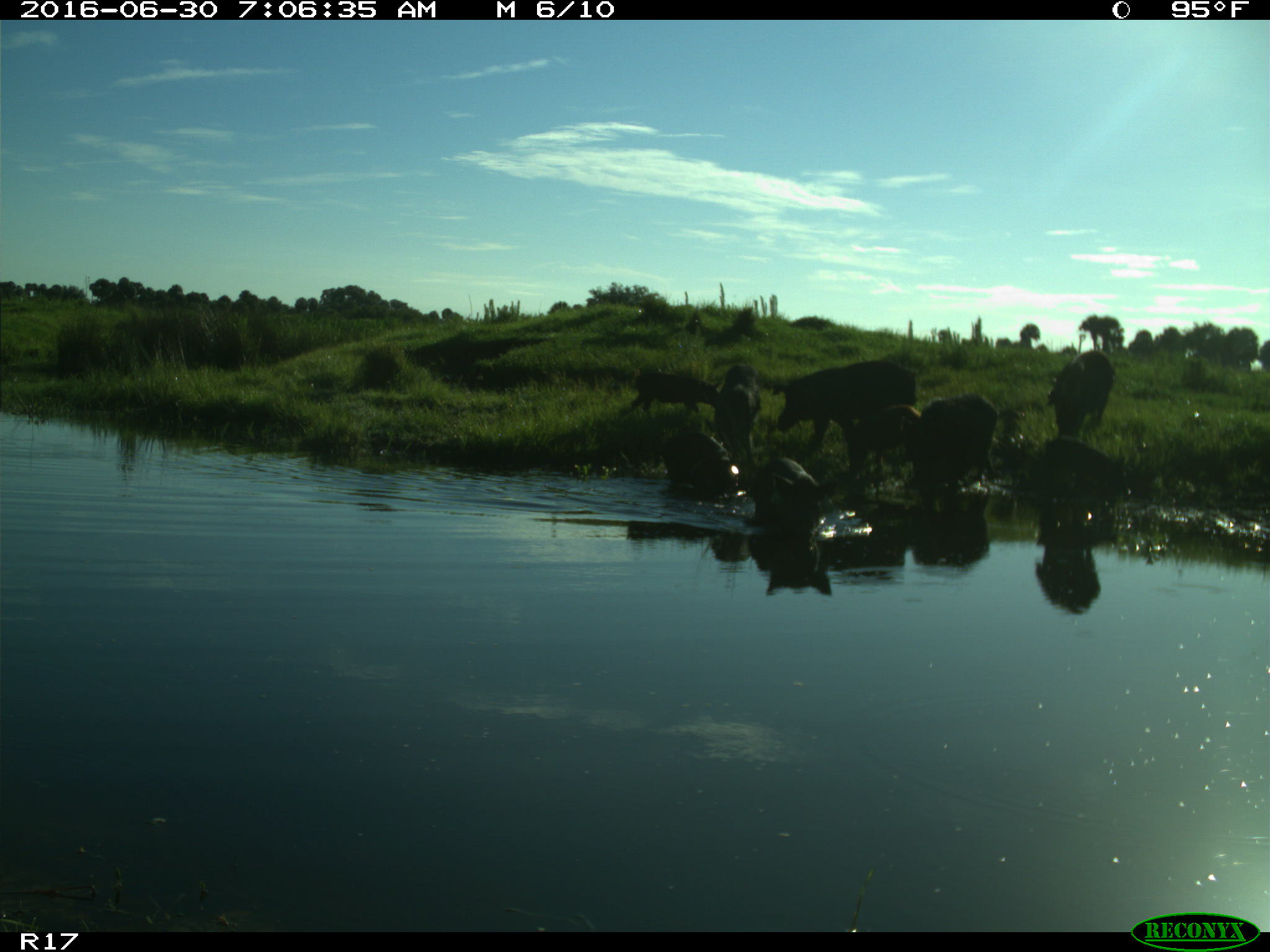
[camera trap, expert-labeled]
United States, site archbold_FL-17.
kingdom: Animalia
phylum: Chordata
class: Mammalia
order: Artiodactyla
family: Suidae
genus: Sus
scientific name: Sus scrofa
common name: wild boar